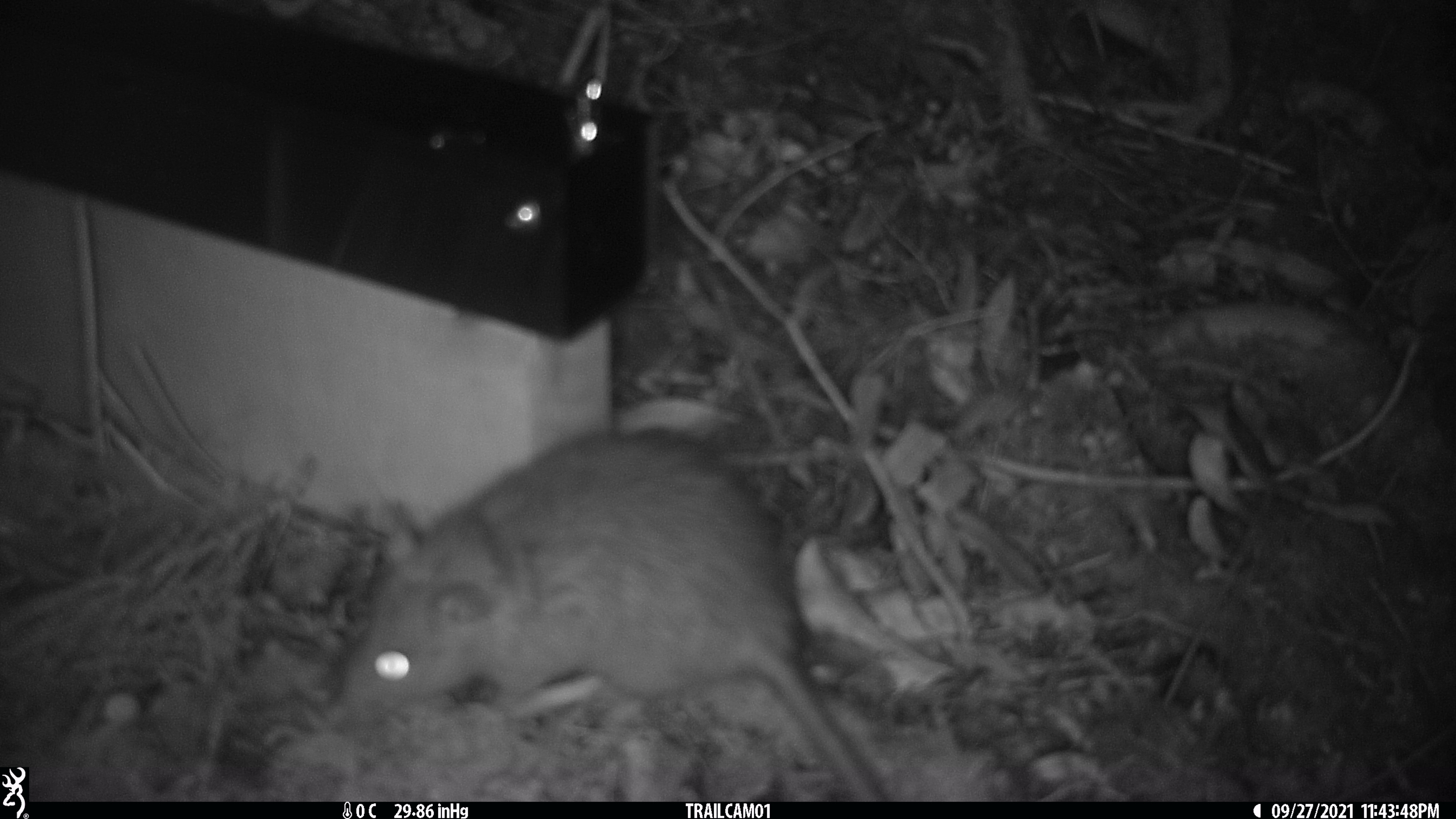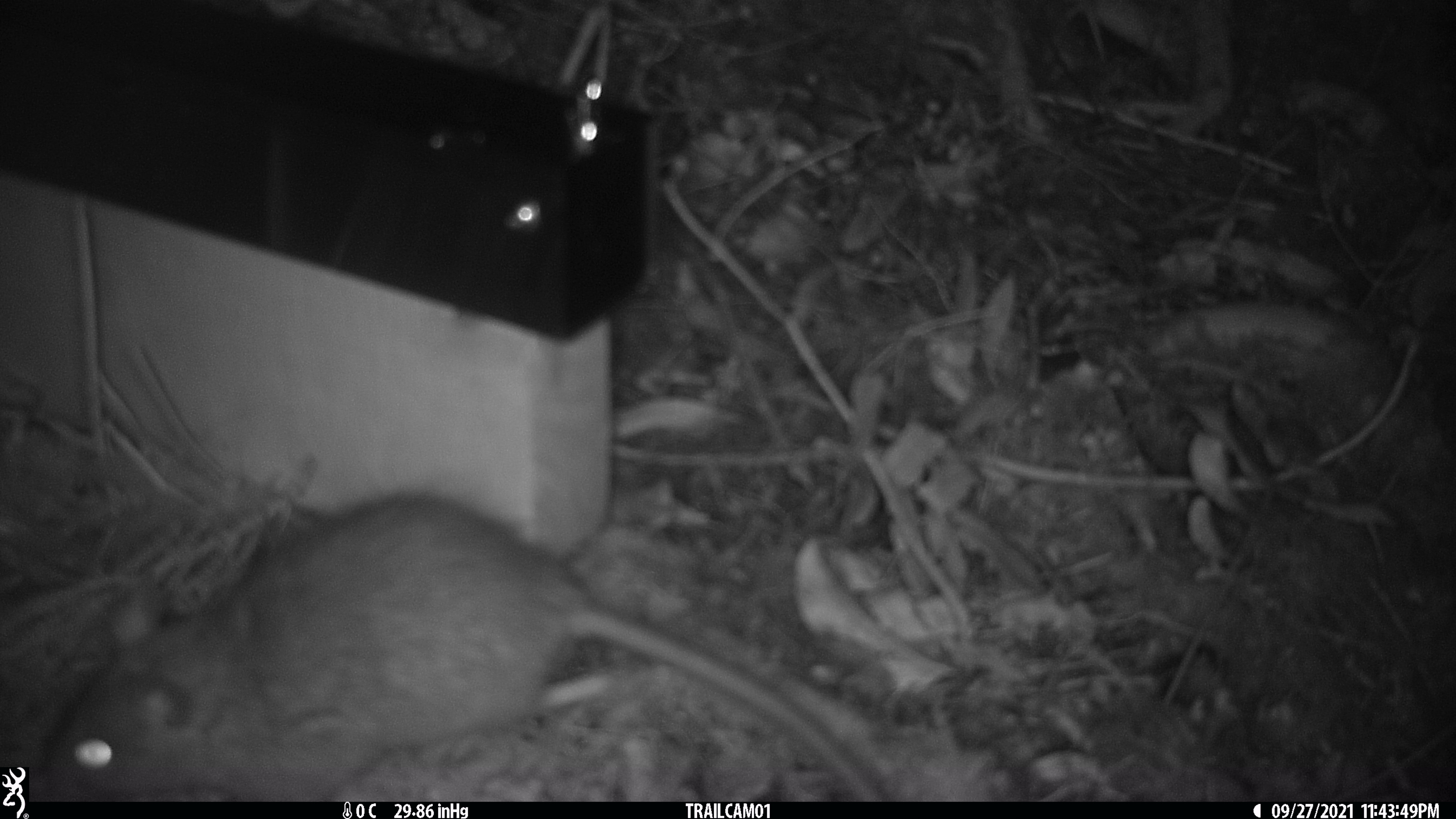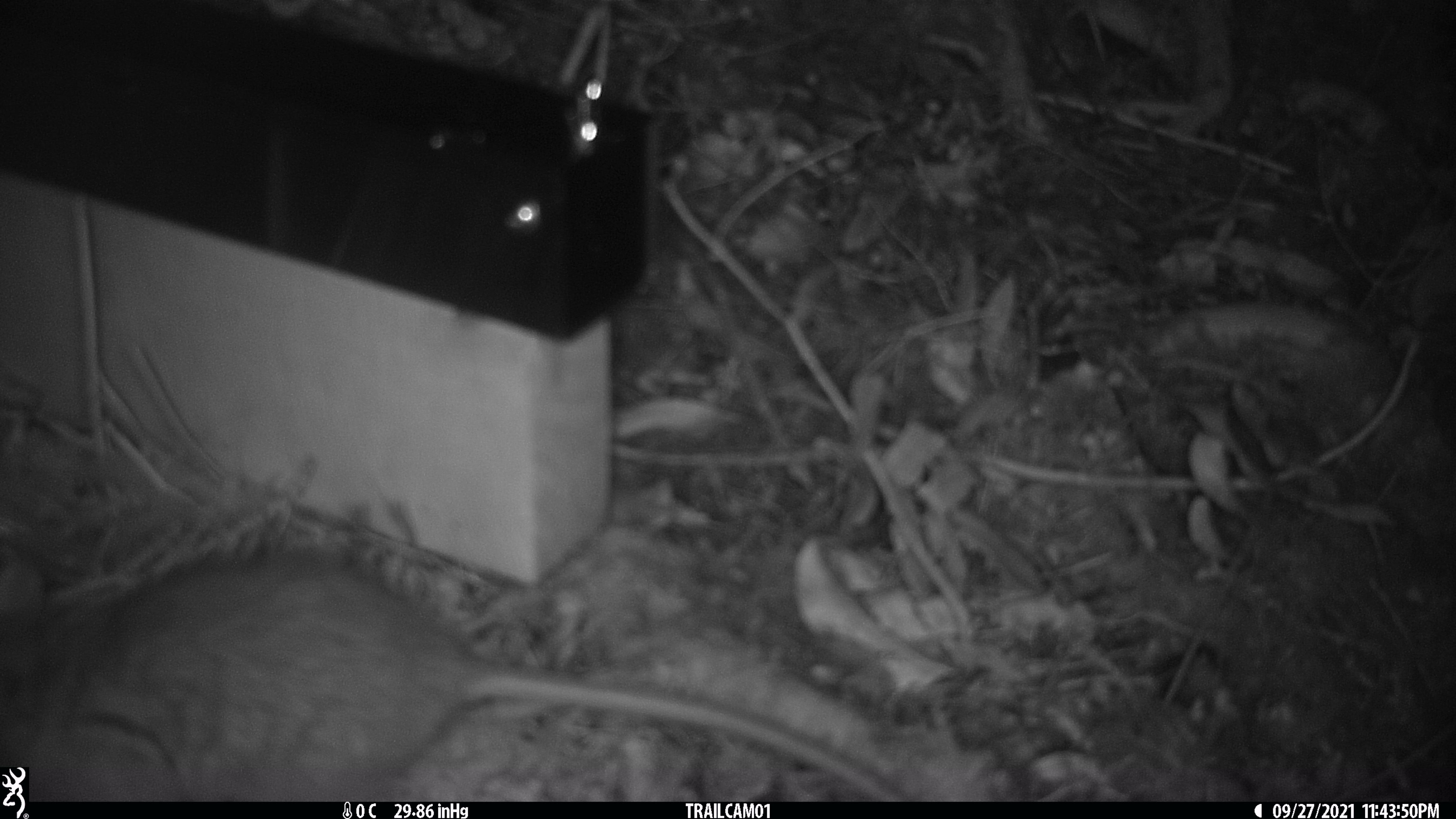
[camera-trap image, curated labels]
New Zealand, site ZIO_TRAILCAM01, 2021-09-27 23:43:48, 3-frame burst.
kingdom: Animalia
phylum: Chordata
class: Mammalia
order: Rodentia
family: Muridae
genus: Rattus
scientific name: Rattus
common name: rat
Rat (Rattus).